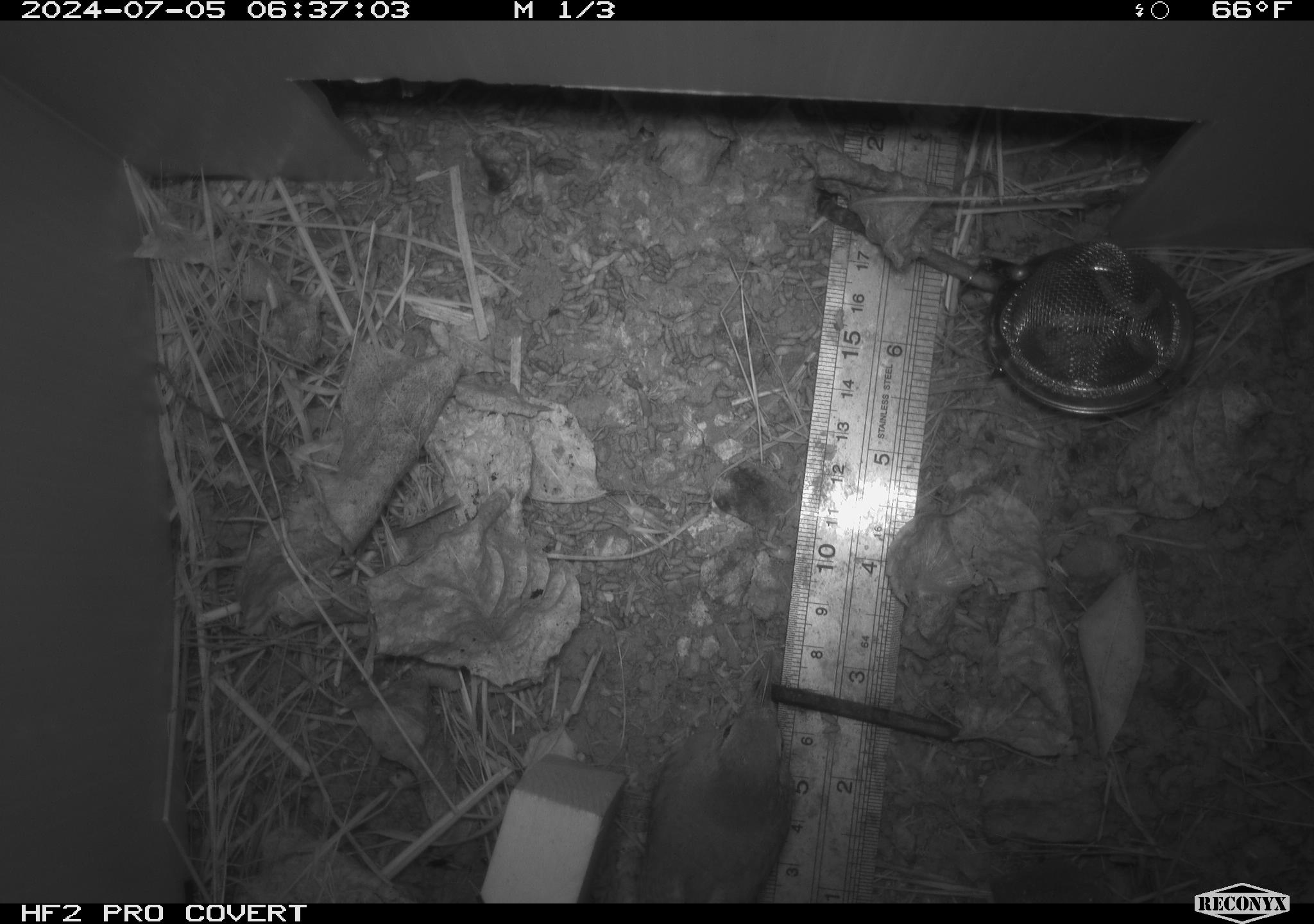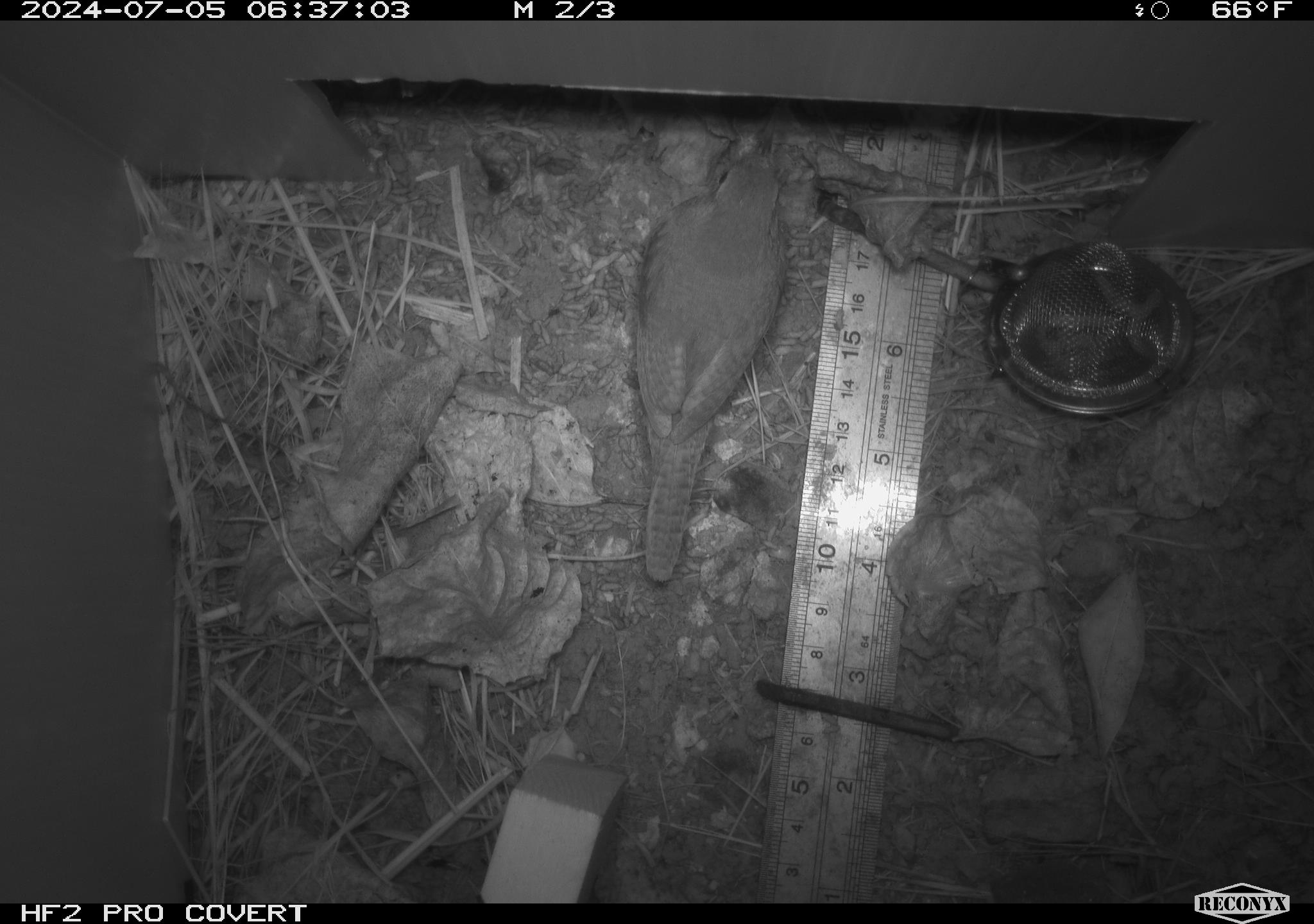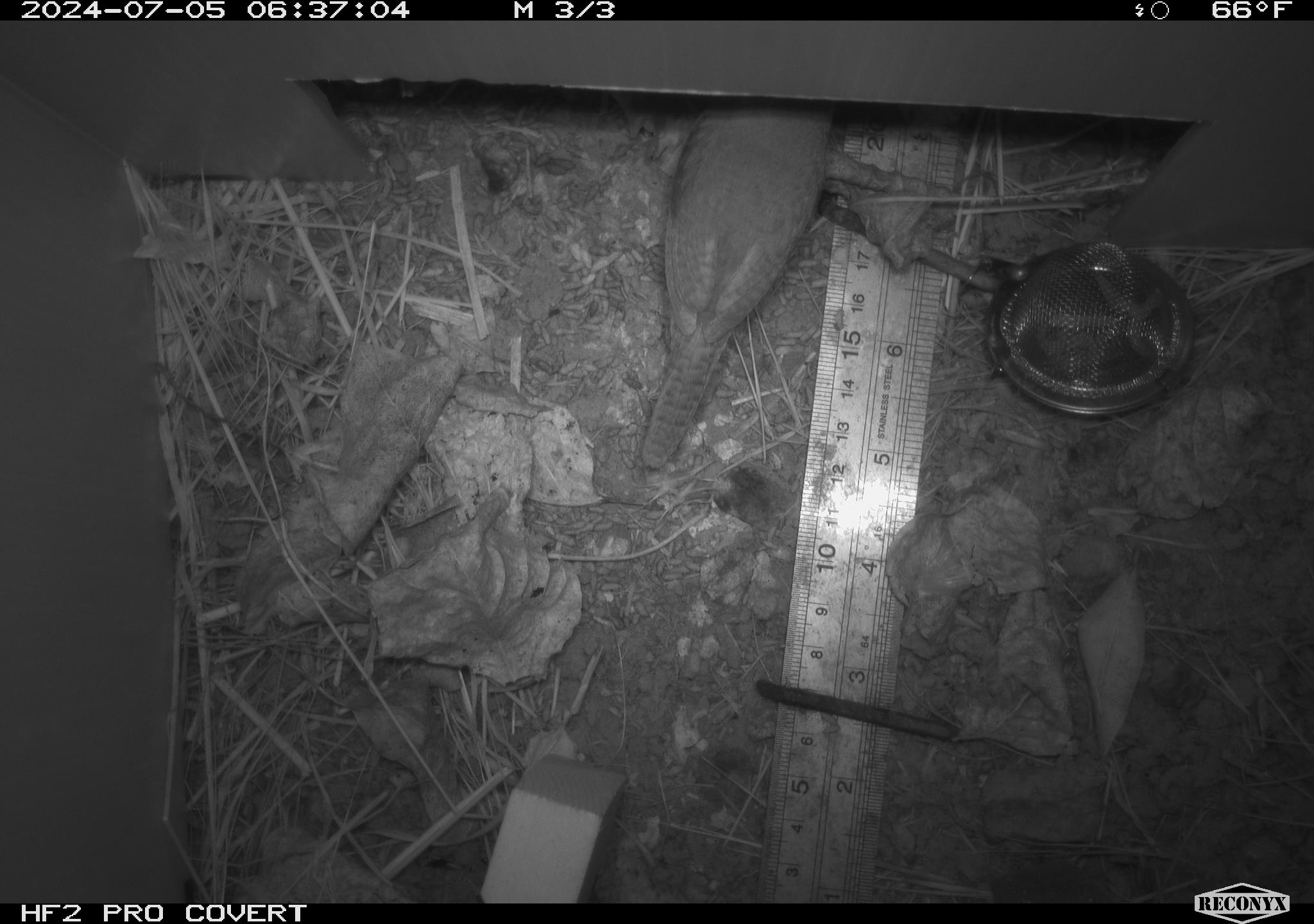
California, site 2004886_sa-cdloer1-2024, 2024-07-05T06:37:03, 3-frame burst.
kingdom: Animalia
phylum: Chordata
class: Aves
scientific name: Aves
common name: bird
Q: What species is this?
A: Bird (Aves).